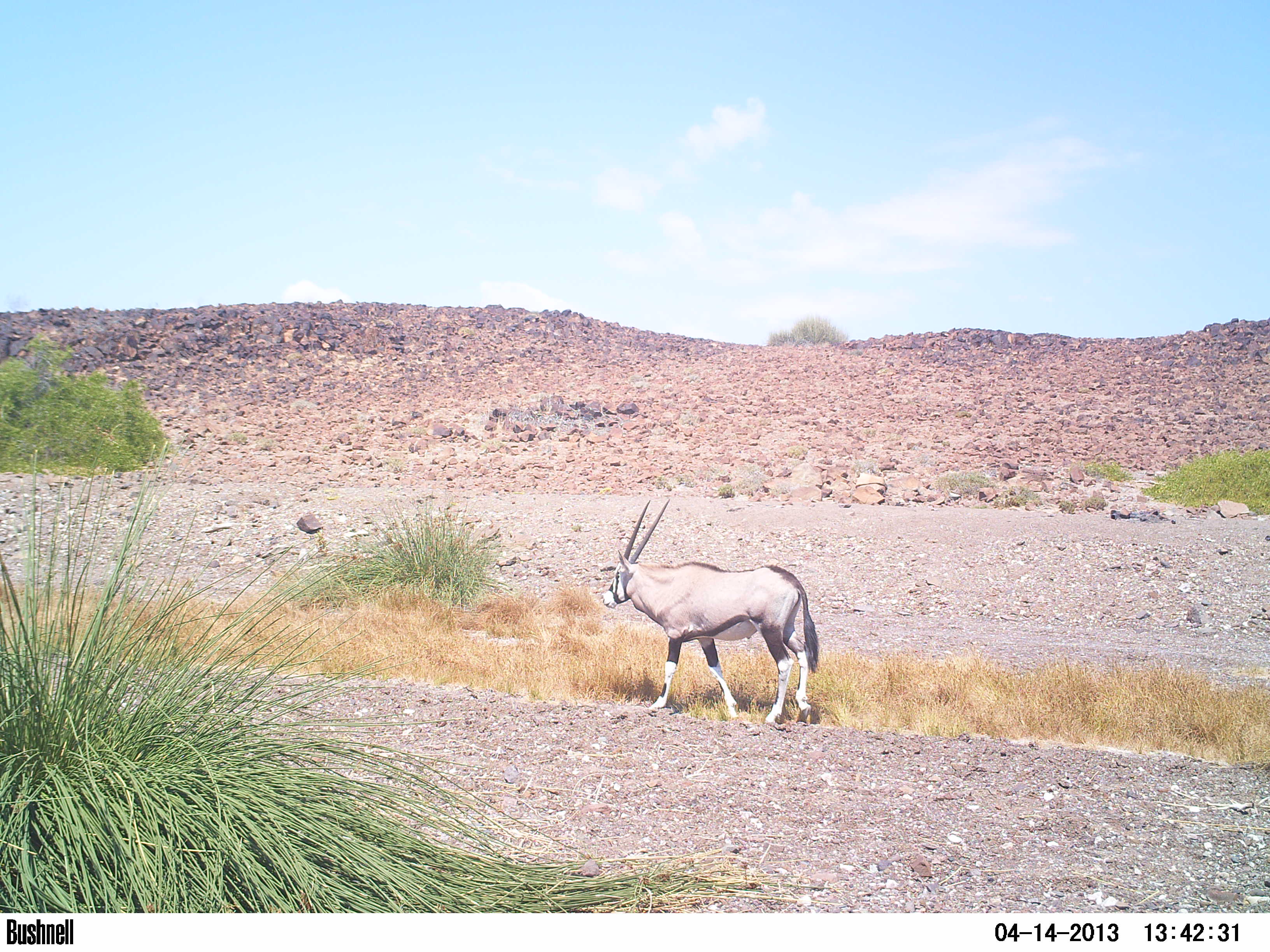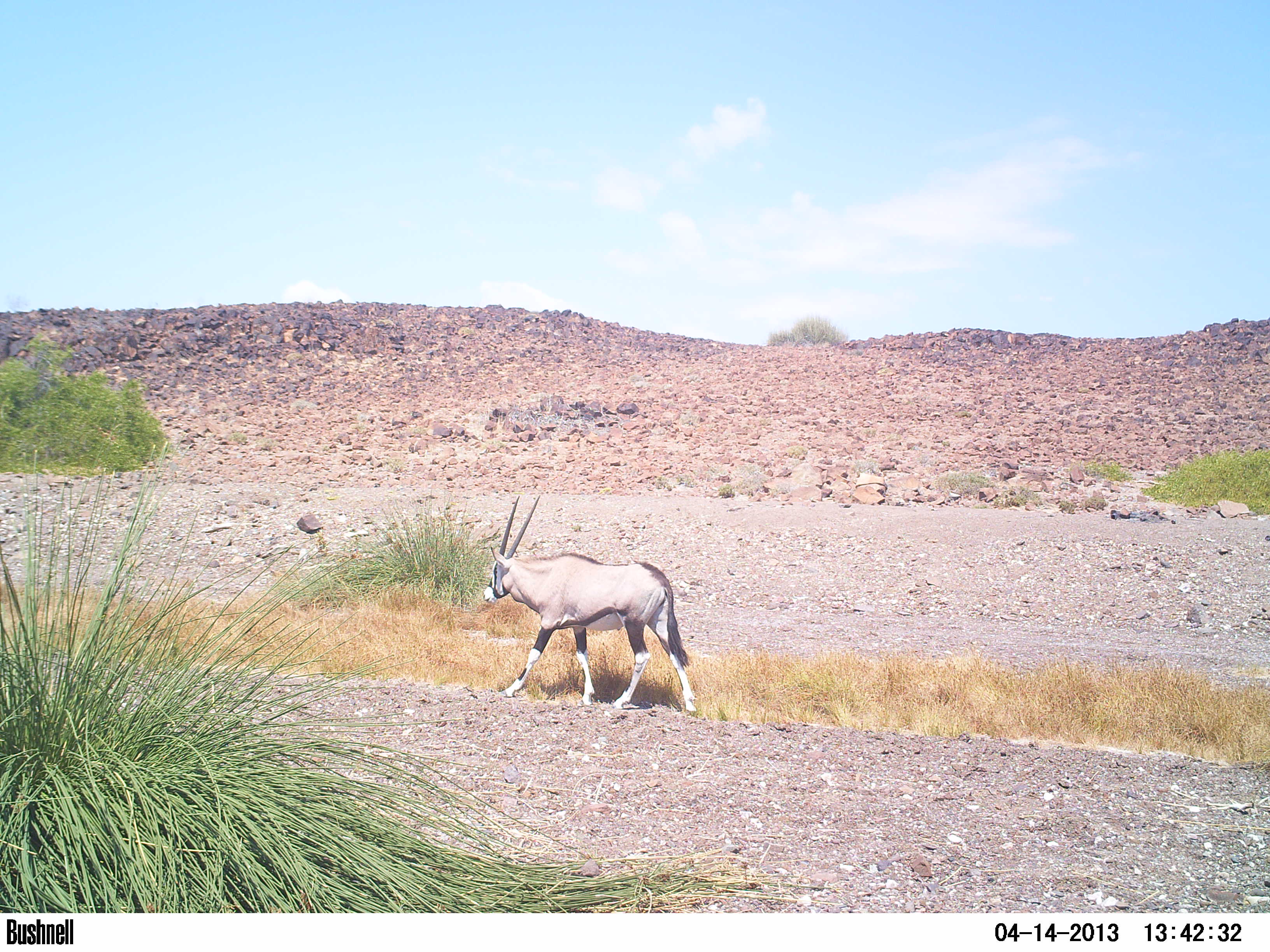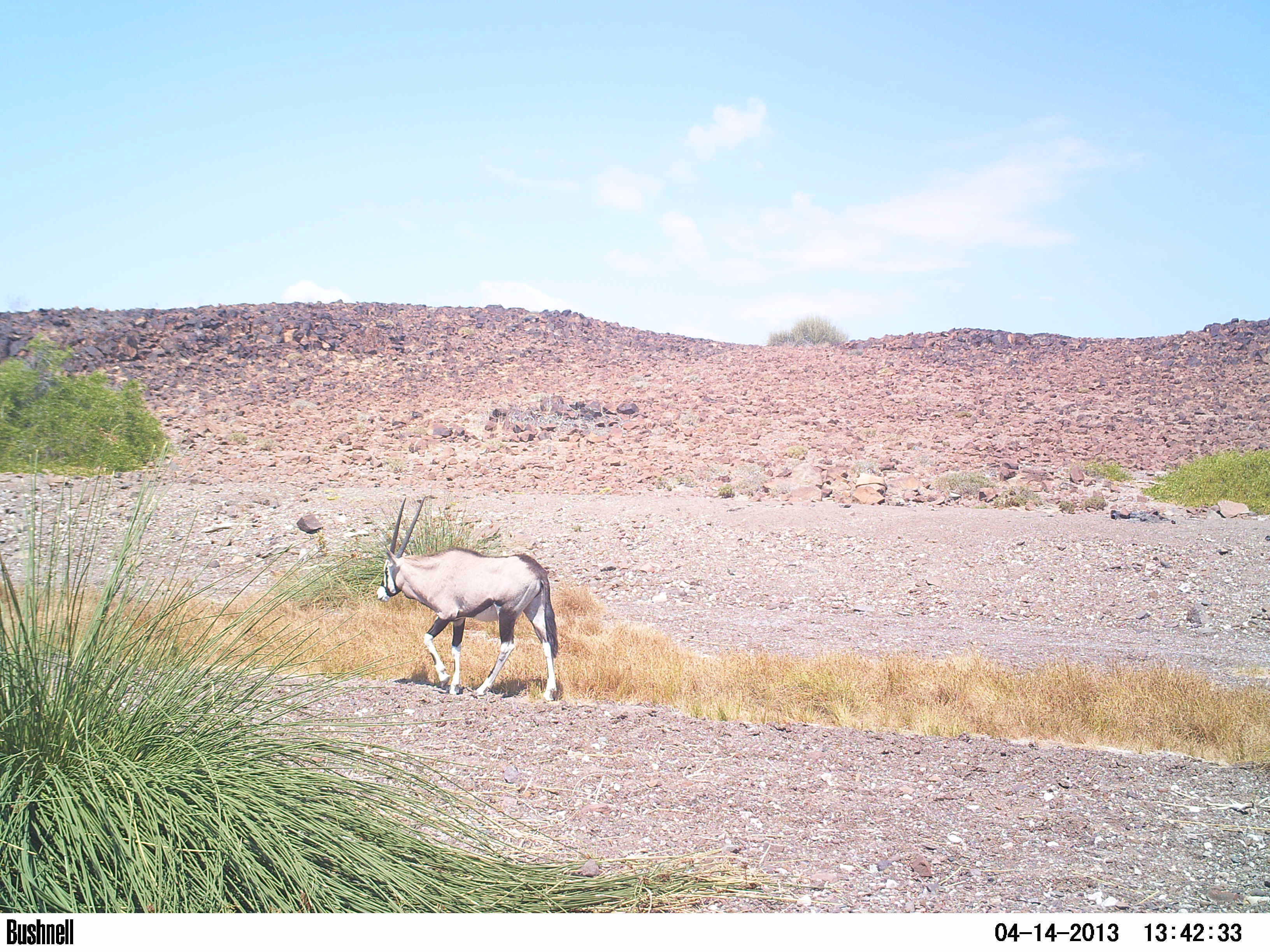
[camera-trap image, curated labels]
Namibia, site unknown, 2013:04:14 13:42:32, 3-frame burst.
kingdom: Animalia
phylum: Chordata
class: Mammalia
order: Artiodactyla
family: Bovidae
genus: Oryx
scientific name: Oryx gazella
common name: gemsbok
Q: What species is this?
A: Oryx gazella (gemsbok).